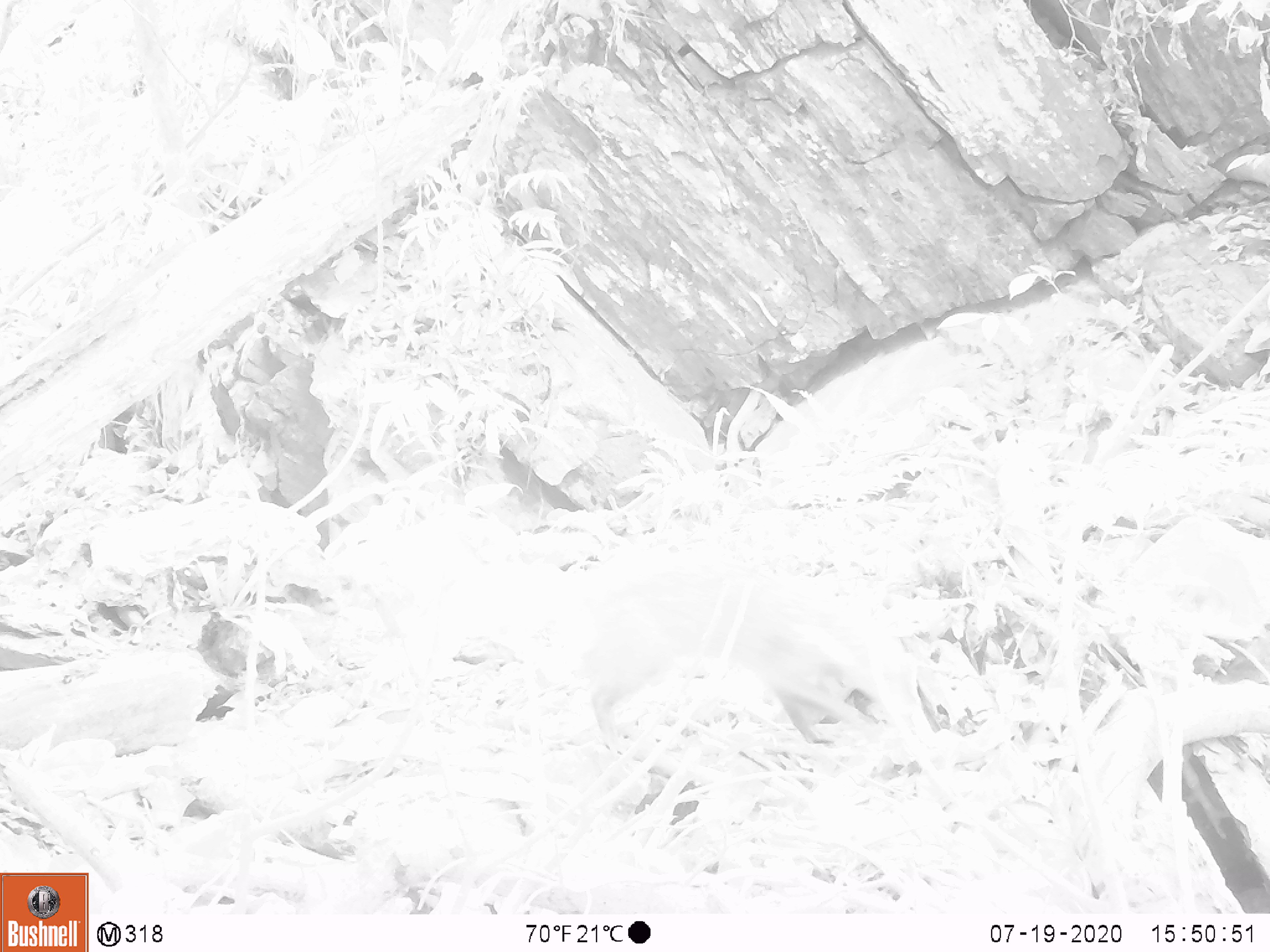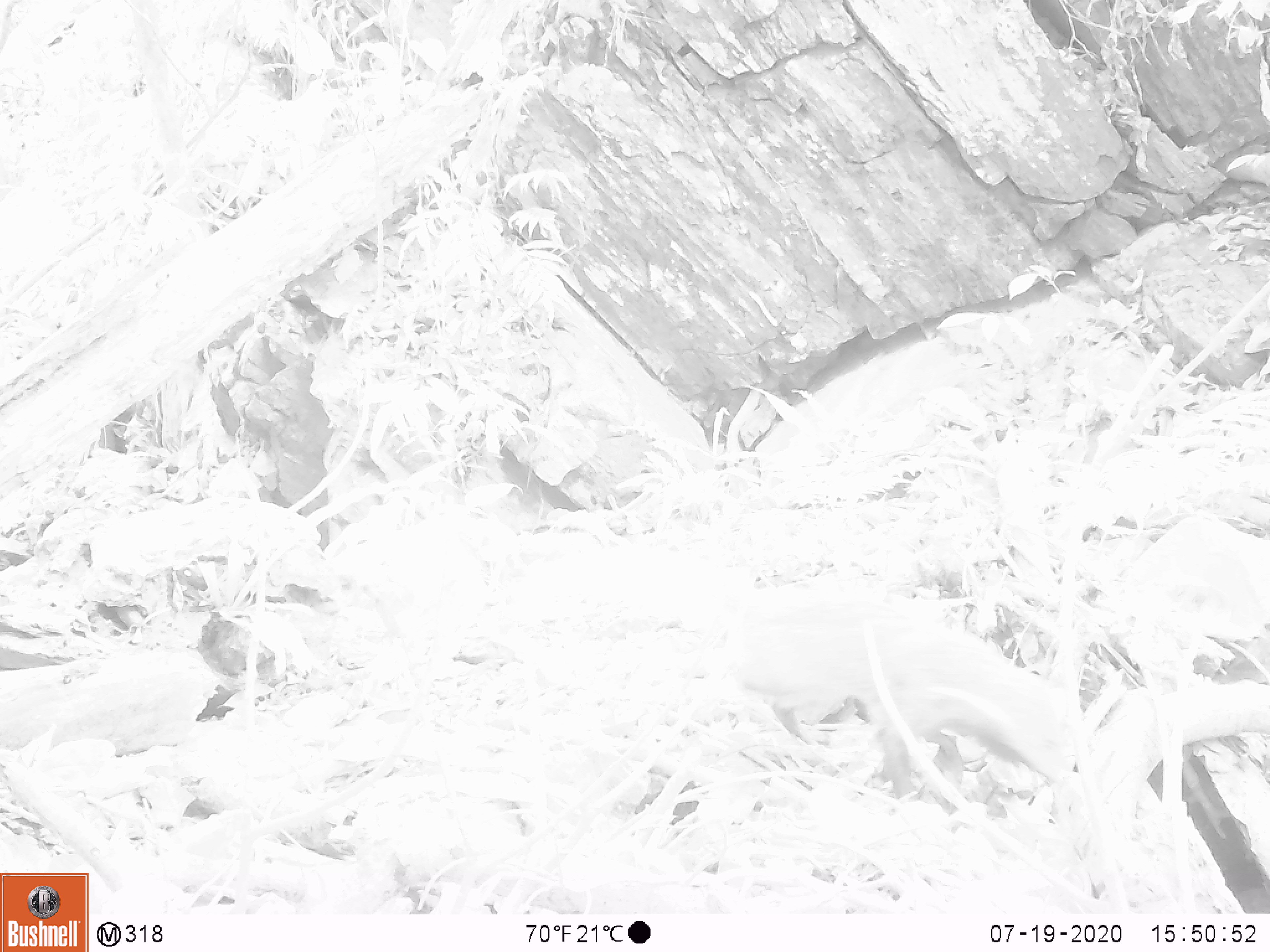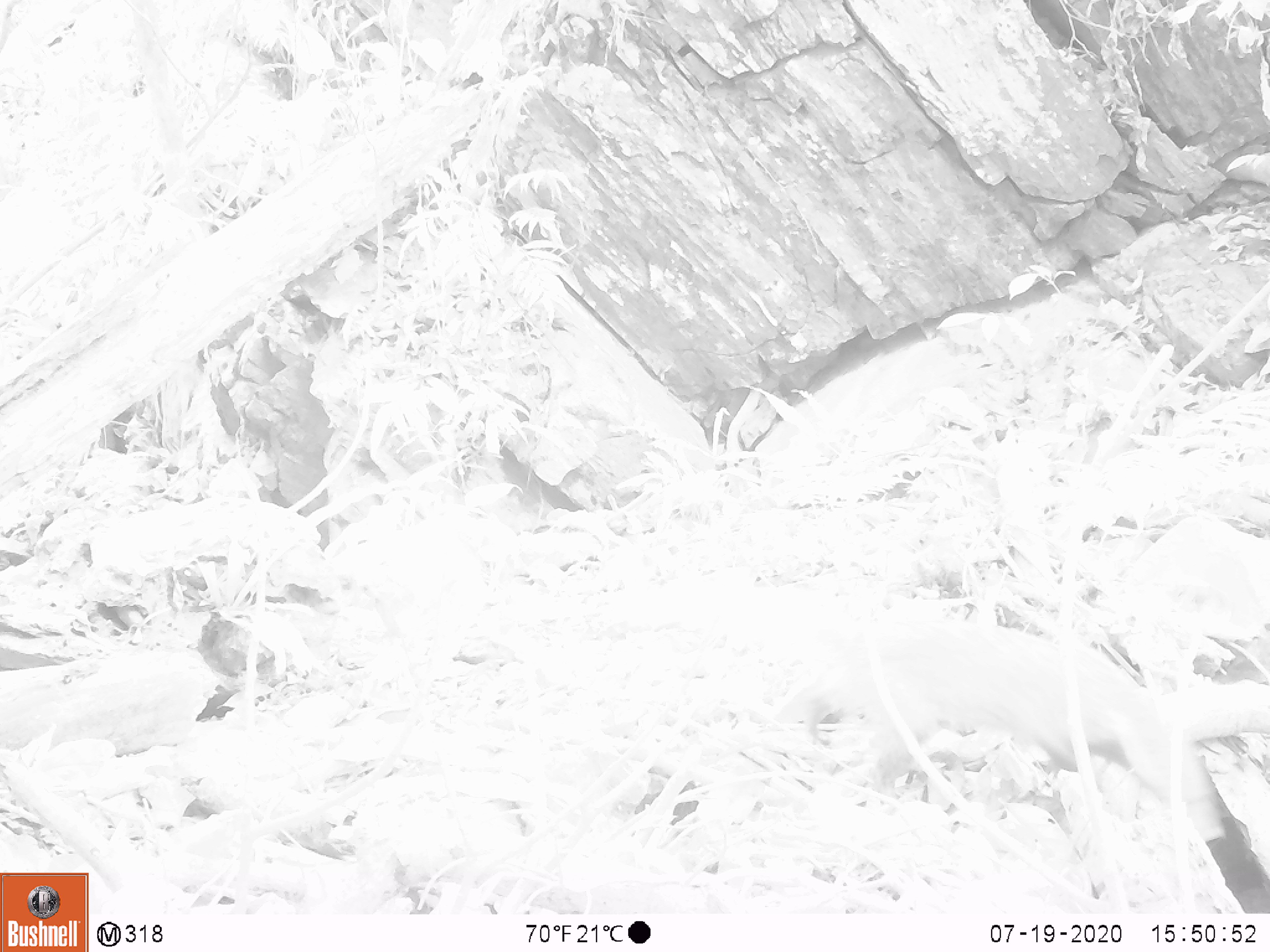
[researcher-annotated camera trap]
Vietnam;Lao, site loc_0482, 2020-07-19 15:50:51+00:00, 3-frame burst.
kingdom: Animalia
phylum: Chordata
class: Mammalia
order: Carnivora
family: Herpestidae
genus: Urva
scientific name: Urva urva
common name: crab-eating mongoose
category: crab eating mongoose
Crab eating mongoose (crab-eating mongoose) (Urva urva). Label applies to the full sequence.